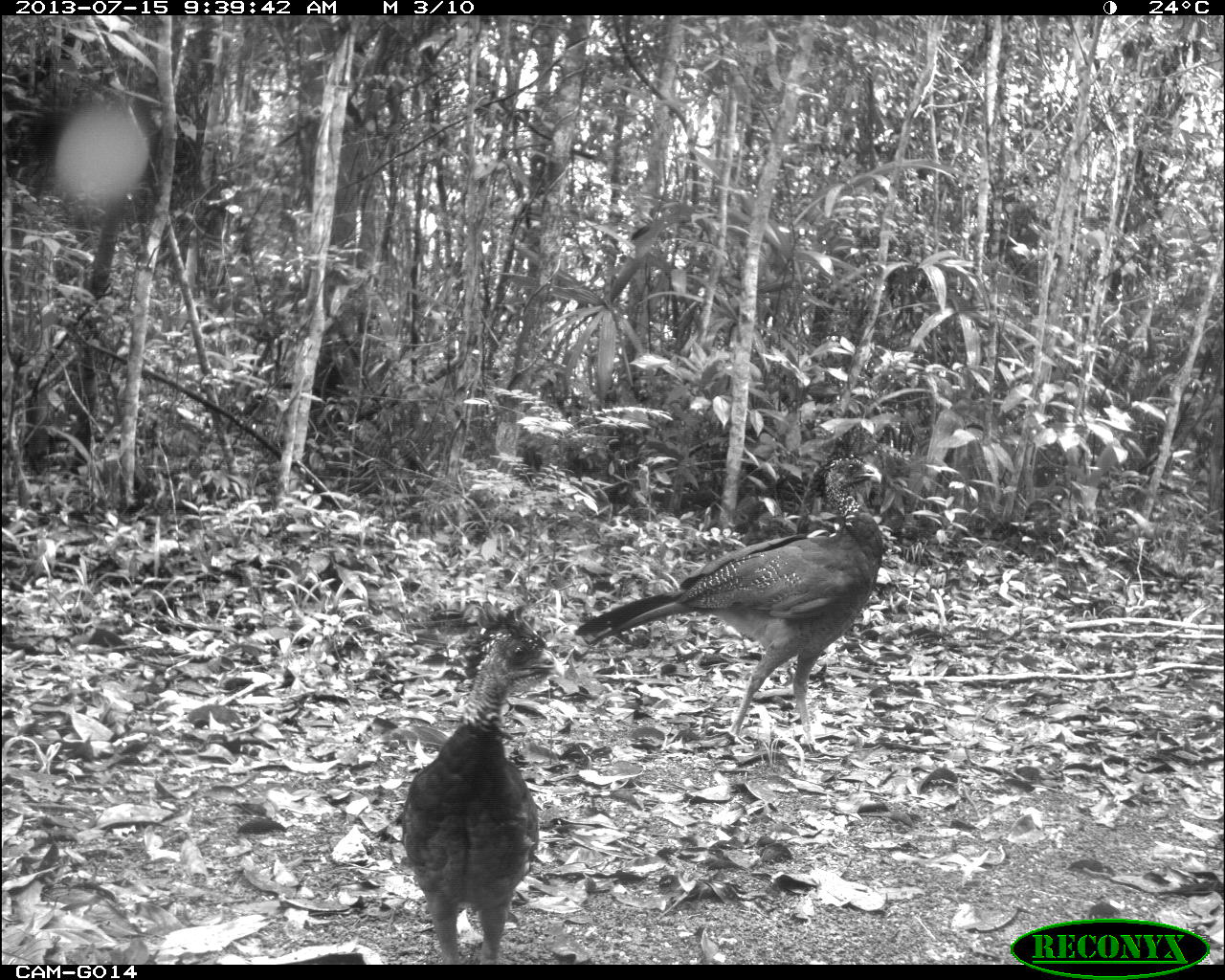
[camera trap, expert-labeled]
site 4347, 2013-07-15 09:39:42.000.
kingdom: Animalia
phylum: Chordata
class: Aves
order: Galliformes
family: Cracidae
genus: Crax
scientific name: Crax rubra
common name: great curassow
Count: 2.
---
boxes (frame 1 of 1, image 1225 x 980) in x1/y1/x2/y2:
crax rubra: 570/450/882/747; 401/599/564/964